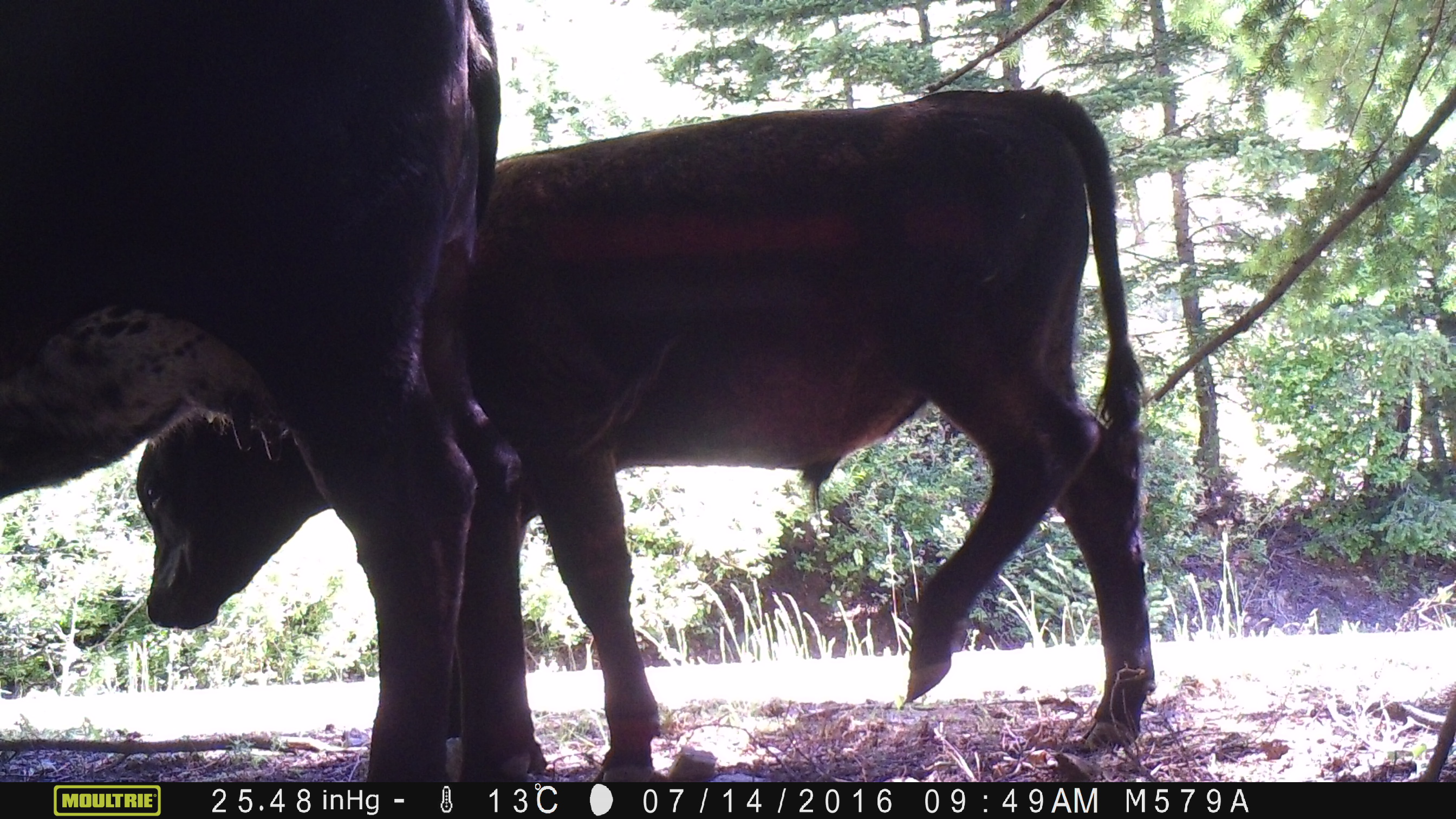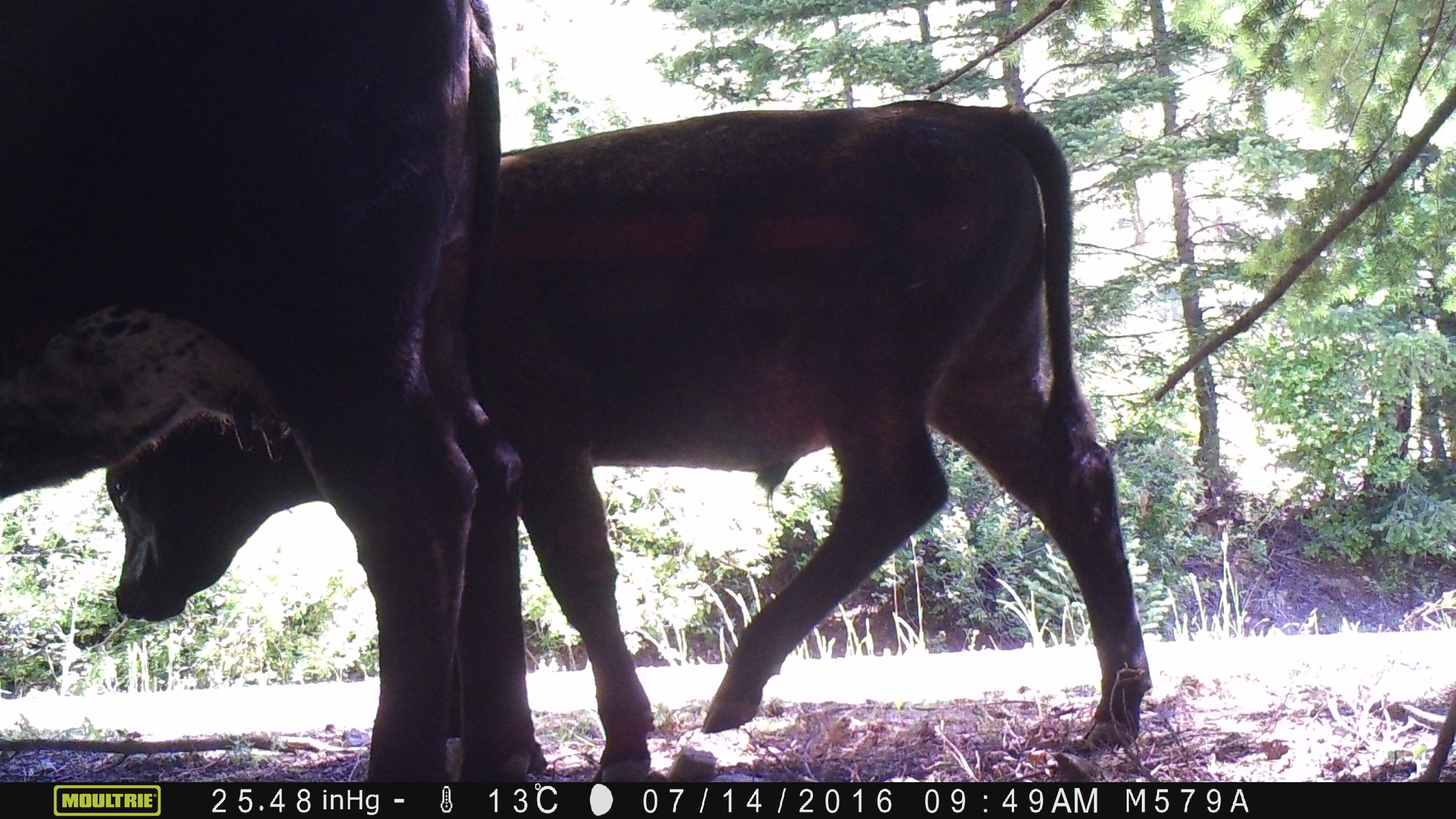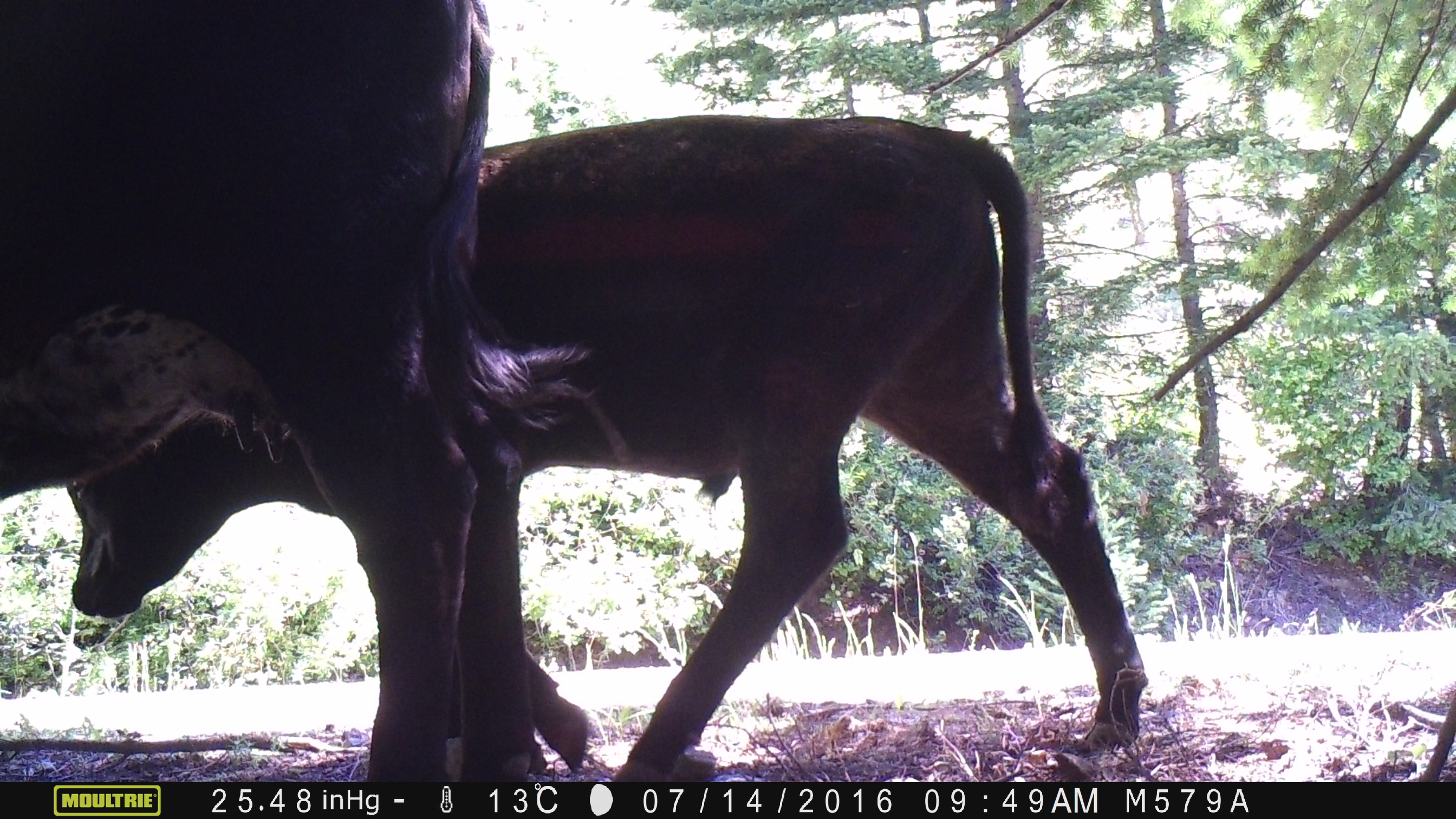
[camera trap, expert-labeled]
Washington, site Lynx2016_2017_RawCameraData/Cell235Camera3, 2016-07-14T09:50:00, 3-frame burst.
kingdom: Animalia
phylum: Chordata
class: Mammalia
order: Artiodactyla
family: Bovidae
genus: Bos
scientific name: Bos taurus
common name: domestic cattle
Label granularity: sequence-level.